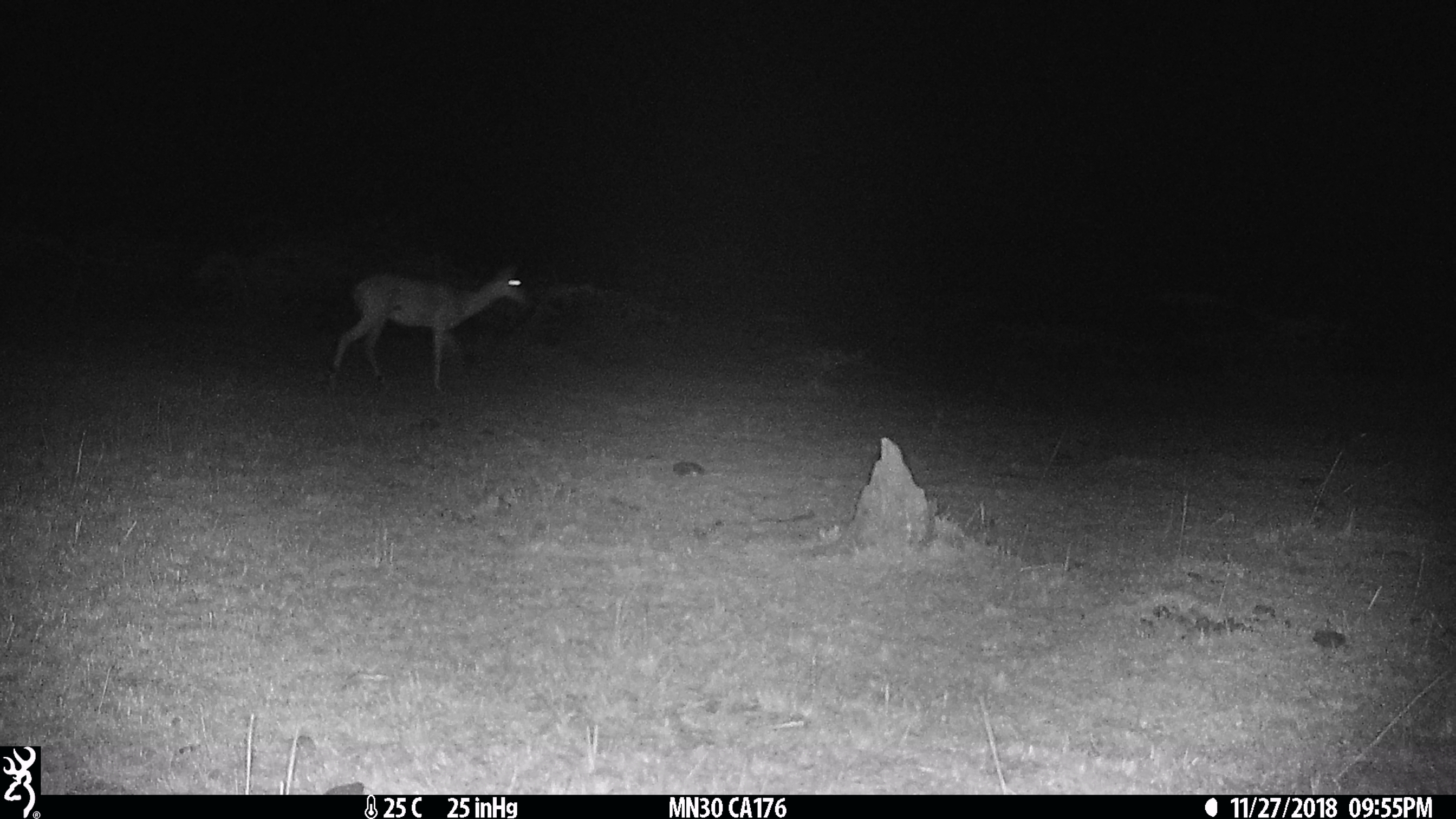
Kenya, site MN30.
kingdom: Animalia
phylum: Chordata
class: Mammalia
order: Artiodactyla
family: Bovidae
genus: Aepyceros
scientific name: Aepyceros melampus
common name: impala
Impala (Aepyceros melampus).